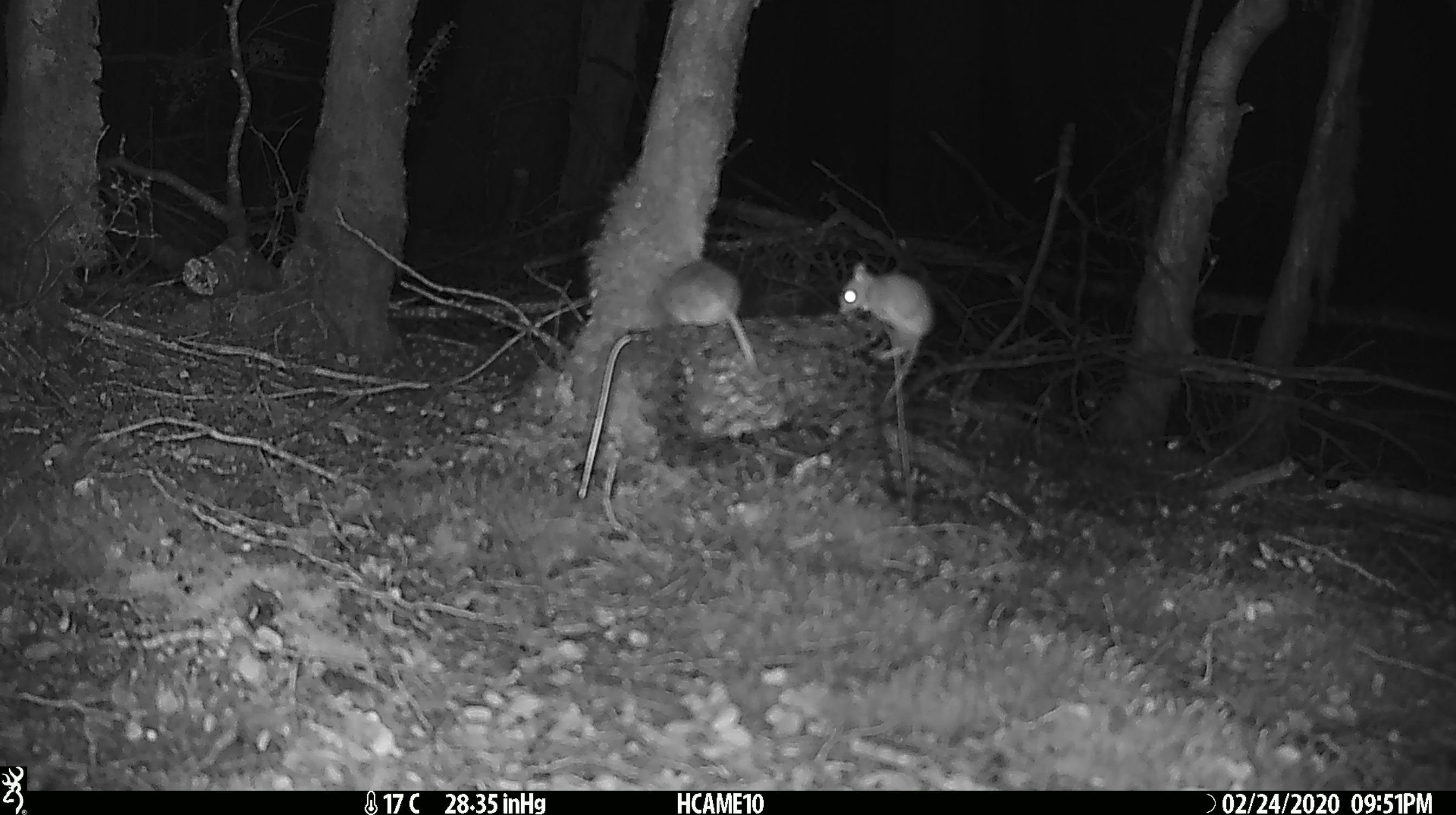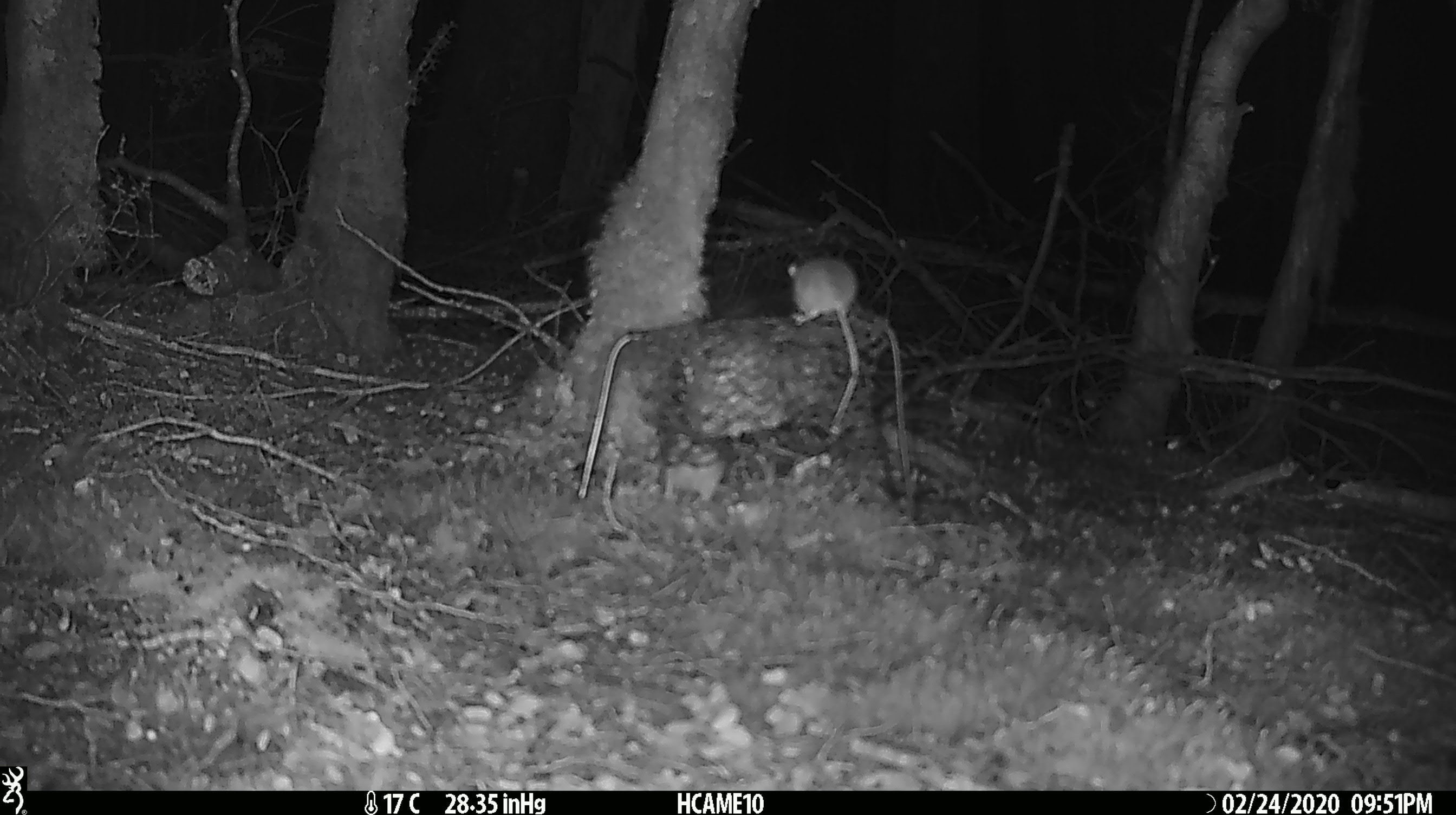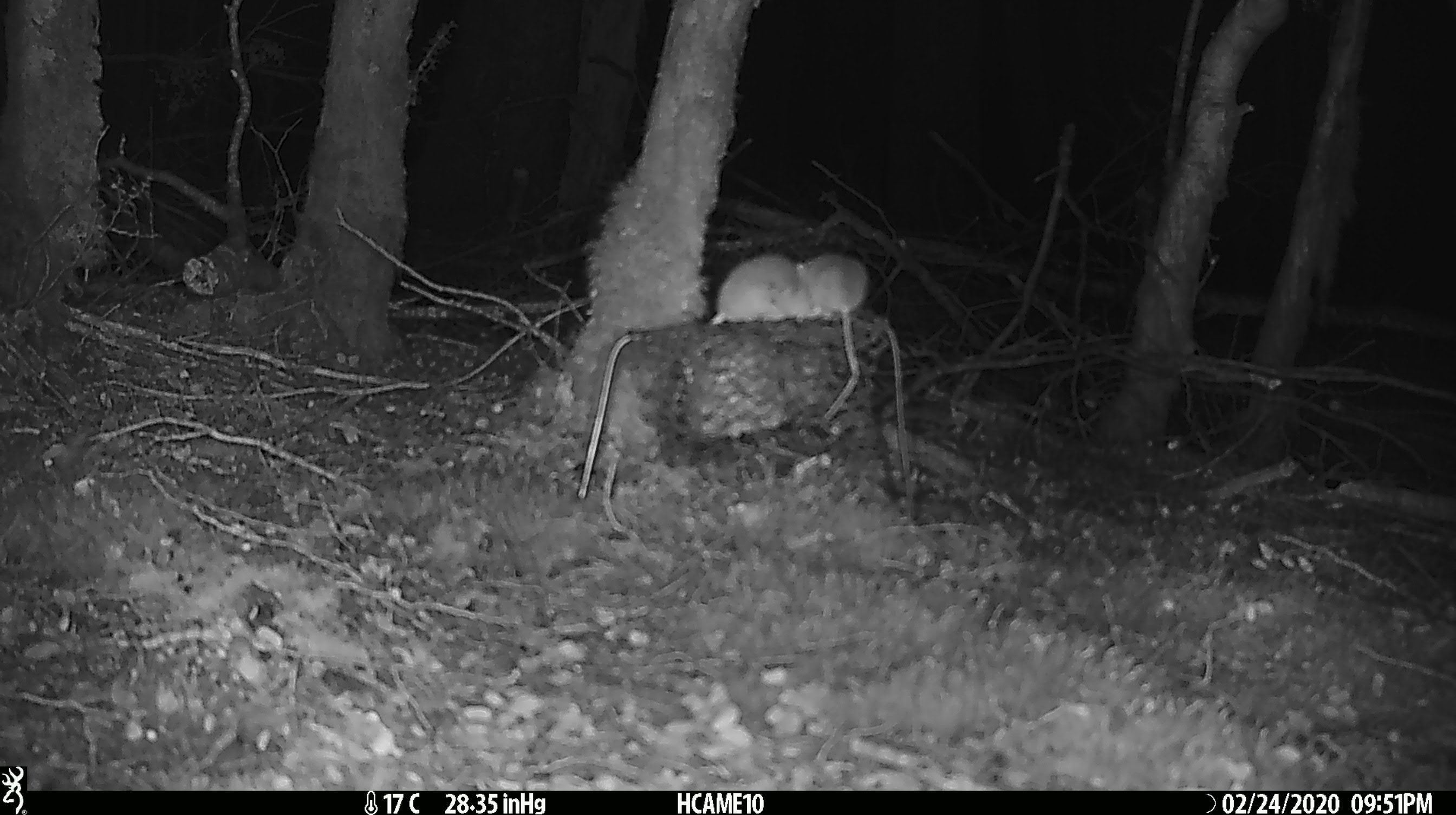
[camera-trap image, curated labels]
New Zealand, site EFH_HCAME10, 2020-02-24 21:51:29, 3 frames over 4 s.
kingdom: Animalia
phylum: Chordata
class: Mammalia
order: Rodentia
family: Muridae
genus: Mus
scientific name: Mus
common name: mouse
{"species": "mouse (Mus)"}